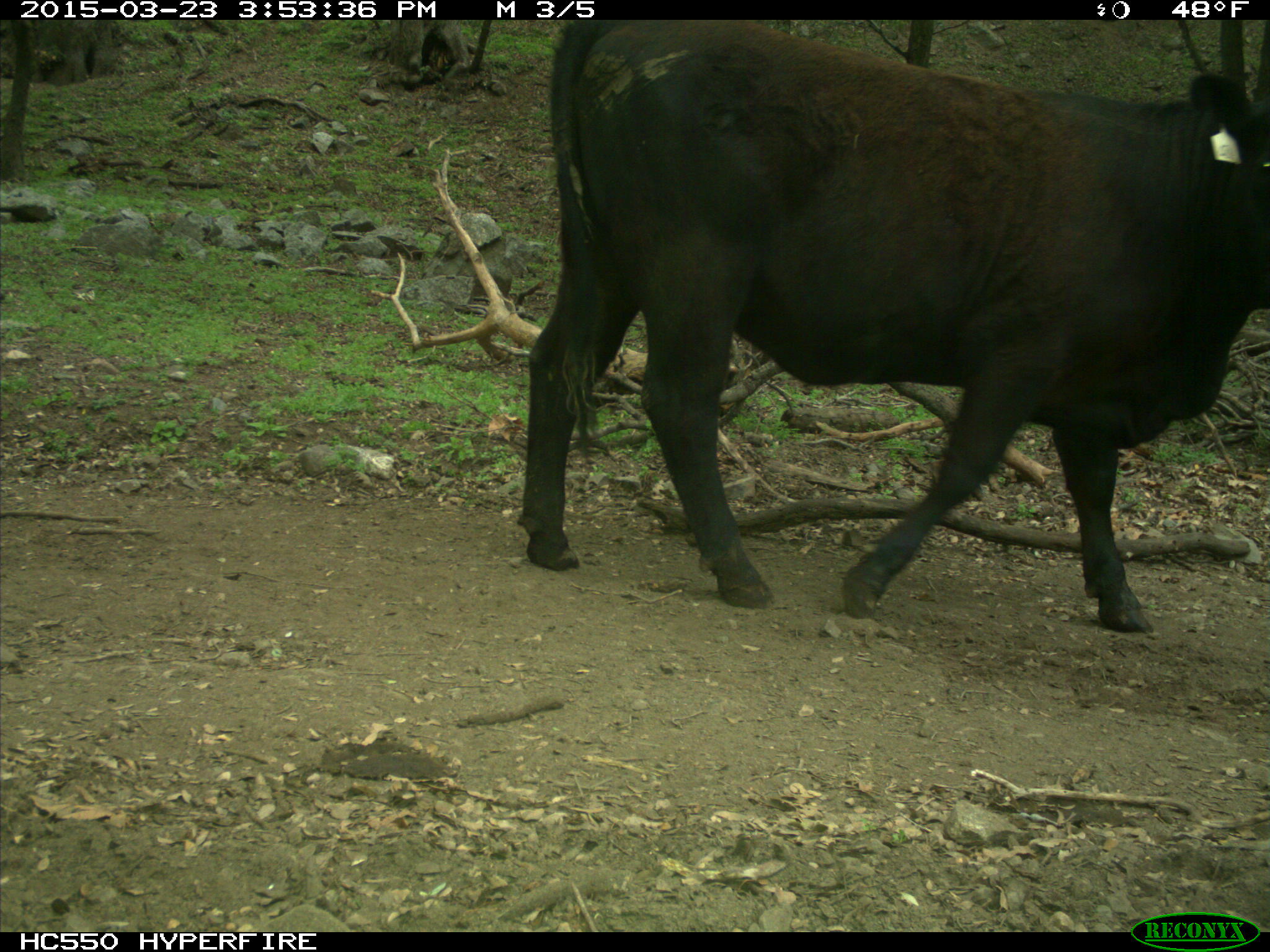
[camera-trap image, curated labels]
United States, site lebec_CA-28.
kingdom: Animalia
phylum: Chordata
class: Mammalia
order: Artiodactyla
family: Bovidae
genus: Bos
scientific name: Bos taurus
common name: domestic cow